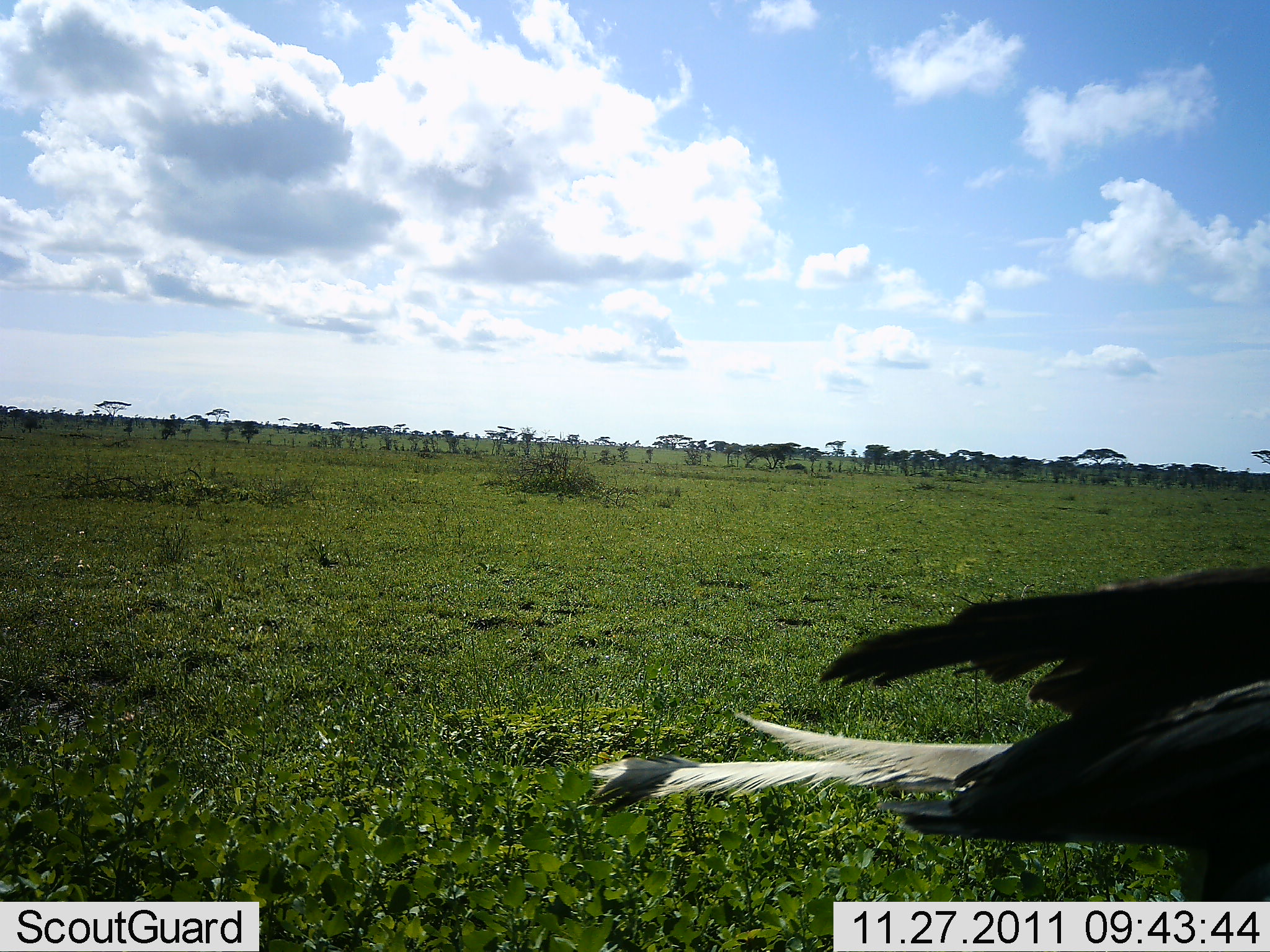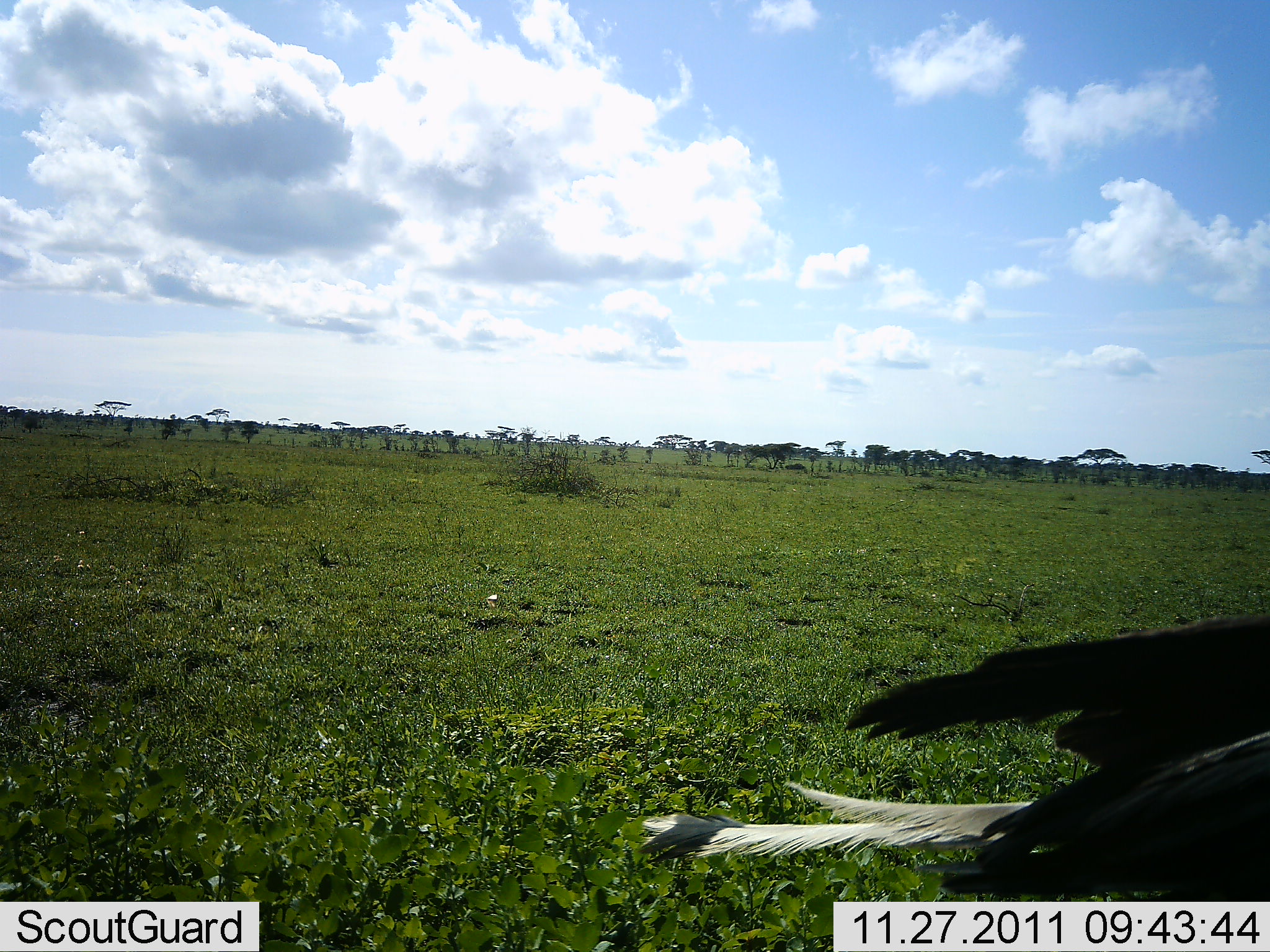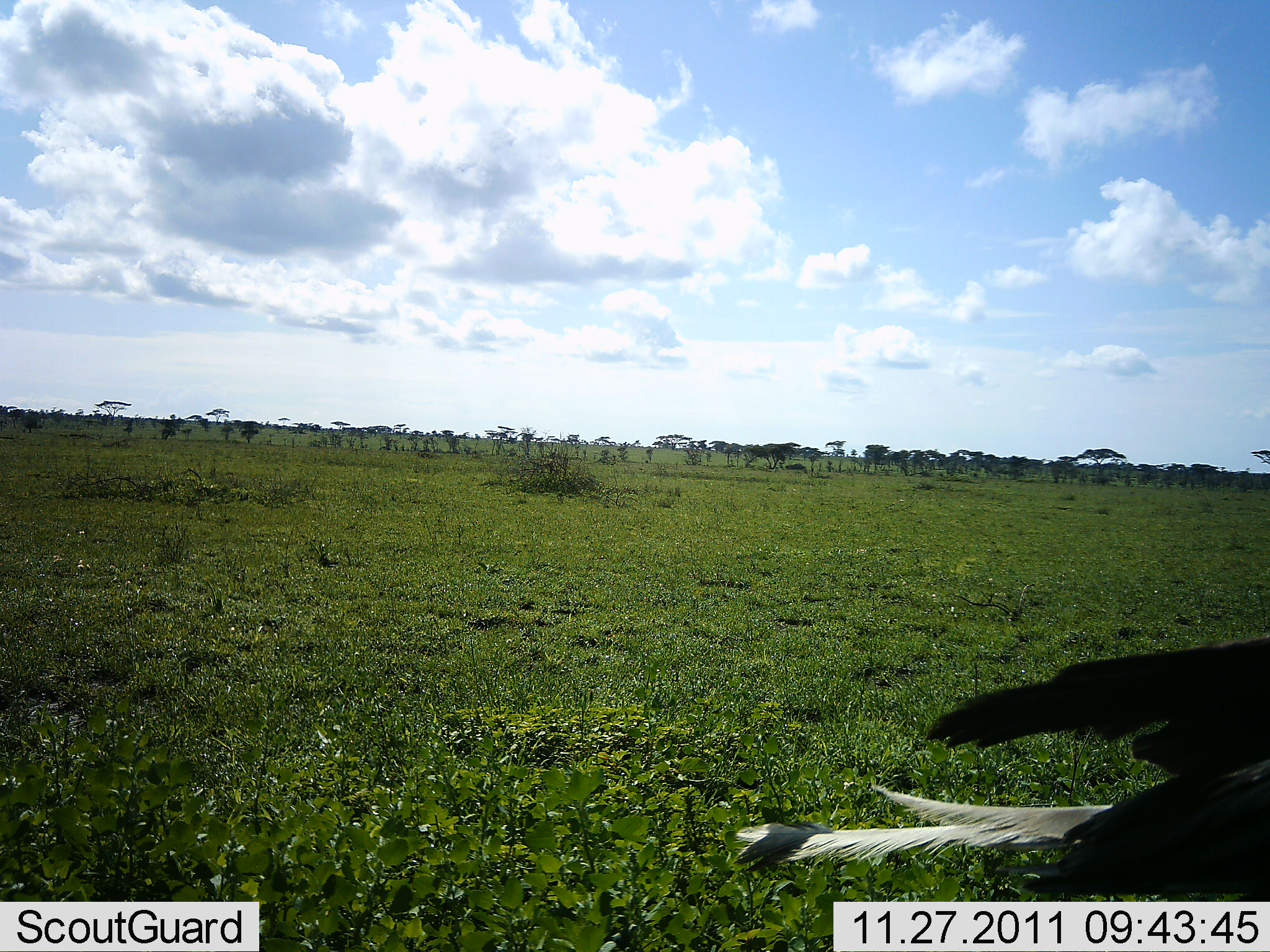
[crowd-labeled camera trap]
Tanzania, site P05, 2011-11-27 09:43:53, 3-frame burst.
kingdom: Animalia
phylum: Chordata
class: Aves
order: Accipitriformes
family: Sagittariidae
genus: Sagittarius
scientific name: Sagittarius serpentarius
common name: secretary bird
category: secretarybird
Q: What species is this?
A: Secretarybird (secretary bird) (Sagittarius serpentarius).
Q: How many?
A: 1.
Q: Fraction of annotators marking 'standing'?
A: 70%.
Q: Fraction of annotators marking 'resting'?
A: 0%.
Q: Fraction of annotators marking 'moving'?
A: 30%.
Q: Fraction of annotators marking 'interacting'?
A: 0%.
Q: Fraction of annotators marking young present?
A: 0%.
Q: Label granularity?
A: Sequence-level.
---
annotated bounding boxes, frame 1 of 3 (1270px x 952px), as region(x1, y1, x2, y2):
animal: region(588, 712, 1269, 952); region(815, 566, 1269, 716)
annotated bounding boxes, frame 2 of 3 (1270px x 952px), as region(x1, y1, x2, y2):
animal: region(641, 758, 1270, 895); region(846, 614, 1270, 762)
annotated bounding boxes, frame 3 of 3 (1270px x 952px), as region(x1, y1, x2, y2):
animal: region(730, 773, 1270, 898); region(927, 635, 1270, 773)